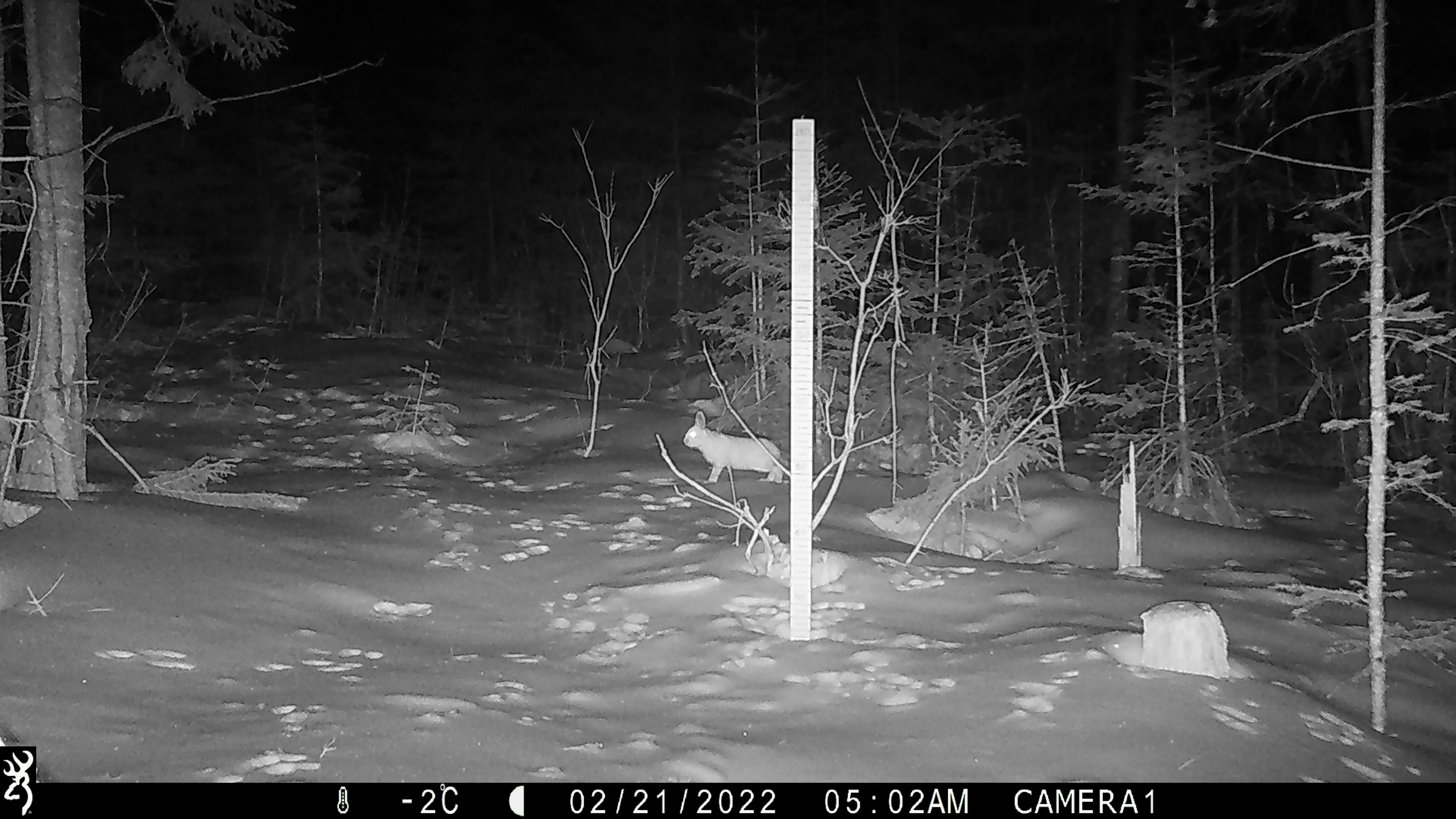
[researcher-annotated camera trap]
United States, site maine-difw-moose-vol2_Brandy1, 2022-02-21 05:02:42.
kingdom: Animalia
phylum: Chordata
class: Mammalia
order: Lagomorpha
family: Leporidae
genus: Lepus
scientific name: Lepus americanus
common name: snowshoe hare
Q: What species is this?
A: Snowshoe hare (Lepus americanus).